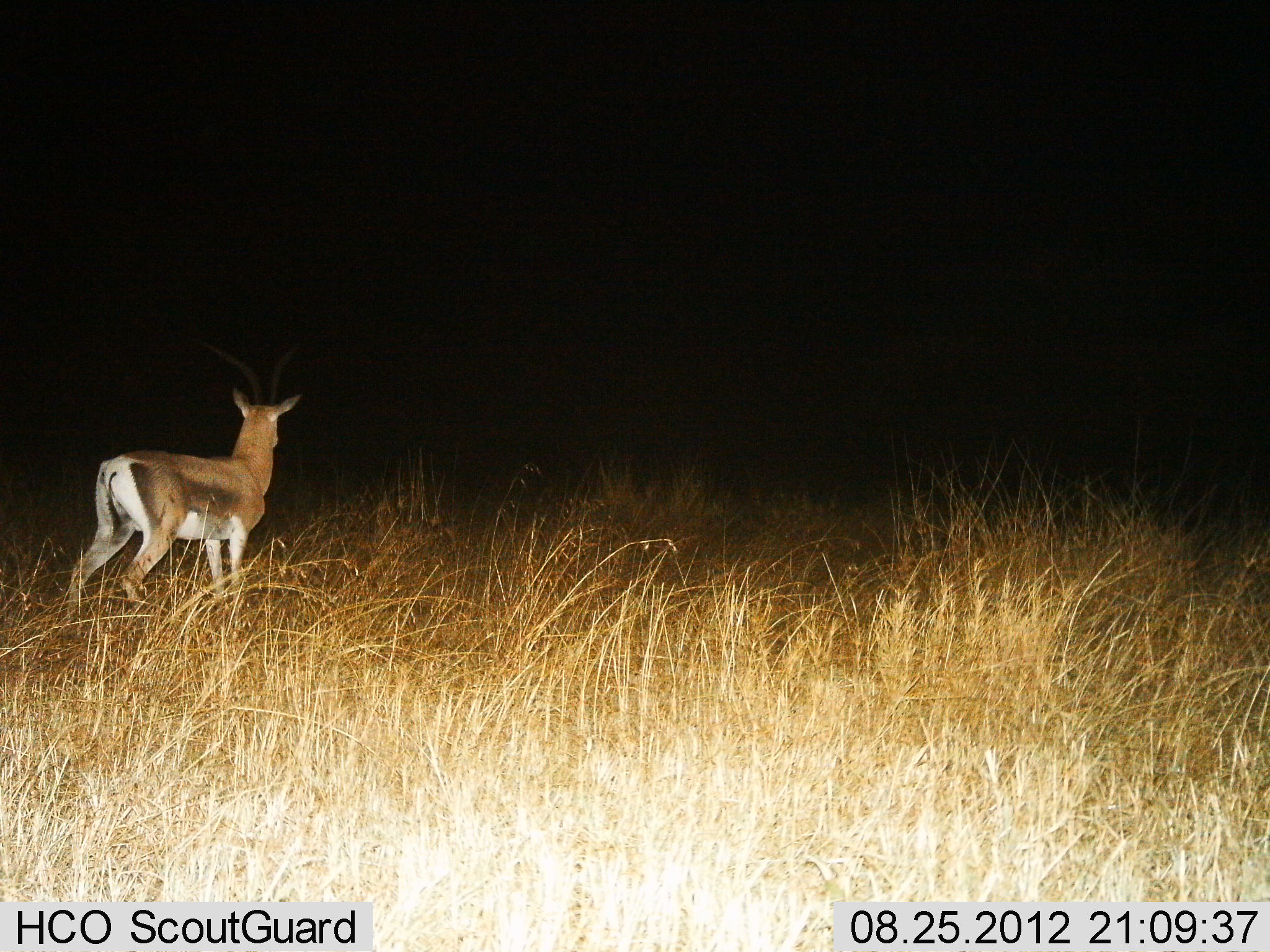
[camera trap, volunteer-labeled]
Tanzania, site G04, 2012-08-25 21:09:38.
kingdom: Animalia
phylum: Chordata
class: Mammalia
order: Artiodactyla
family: Bovidae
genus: Nanger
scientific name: Nanger granti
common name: grant's gazelle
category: gazellegrants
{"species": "gazellegrants (grant's gazelle) (Nanger granti)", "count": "1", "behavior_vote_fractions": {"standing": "100%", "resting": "0%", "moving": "0%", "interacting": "0%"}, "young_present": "0%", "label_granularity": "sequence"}